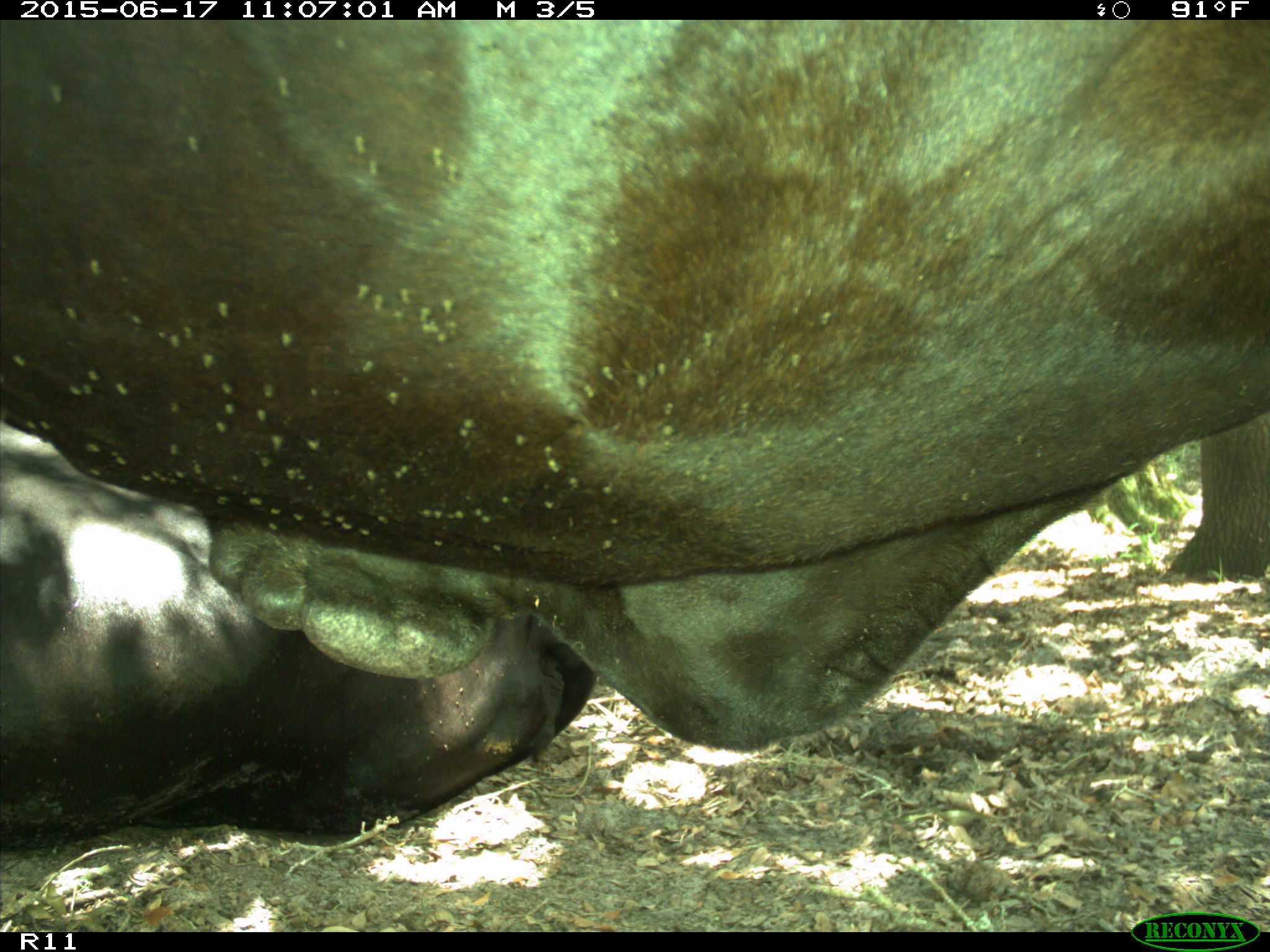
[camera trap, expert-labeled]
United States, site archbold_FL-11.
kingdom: Animalia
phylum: Chordata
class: Mammalia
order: Artiodactyla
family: Bovidae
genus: Bos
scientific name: Bos taurus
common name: domestic cow